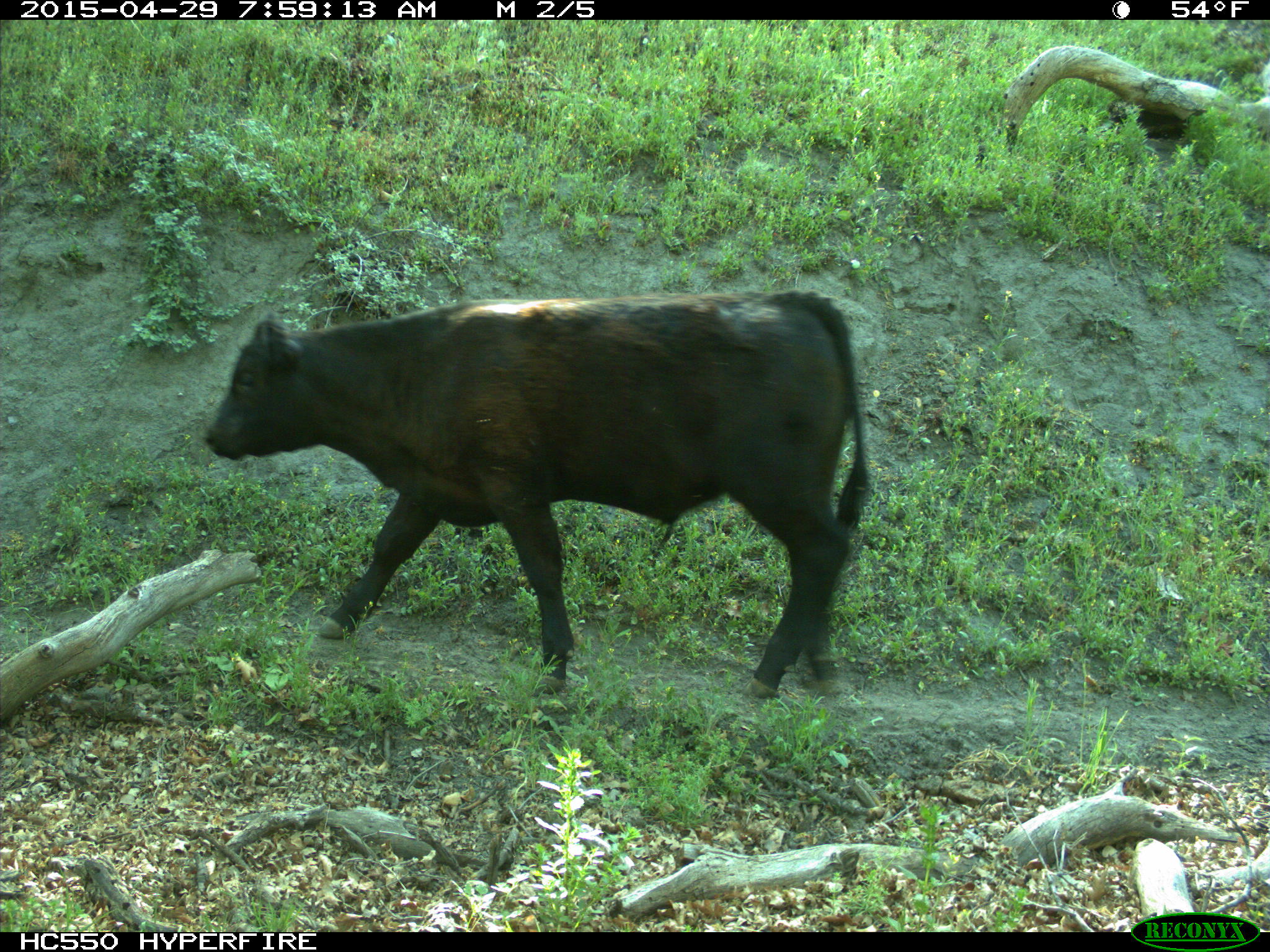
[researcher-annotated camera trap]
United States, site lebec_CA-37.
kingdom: Animalia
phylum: Chordata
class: Mammalia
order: Artiodactyla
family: Bovidae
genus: Bos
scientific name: Bos taurus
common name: domestic cow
Bos taurus (domestic cow).